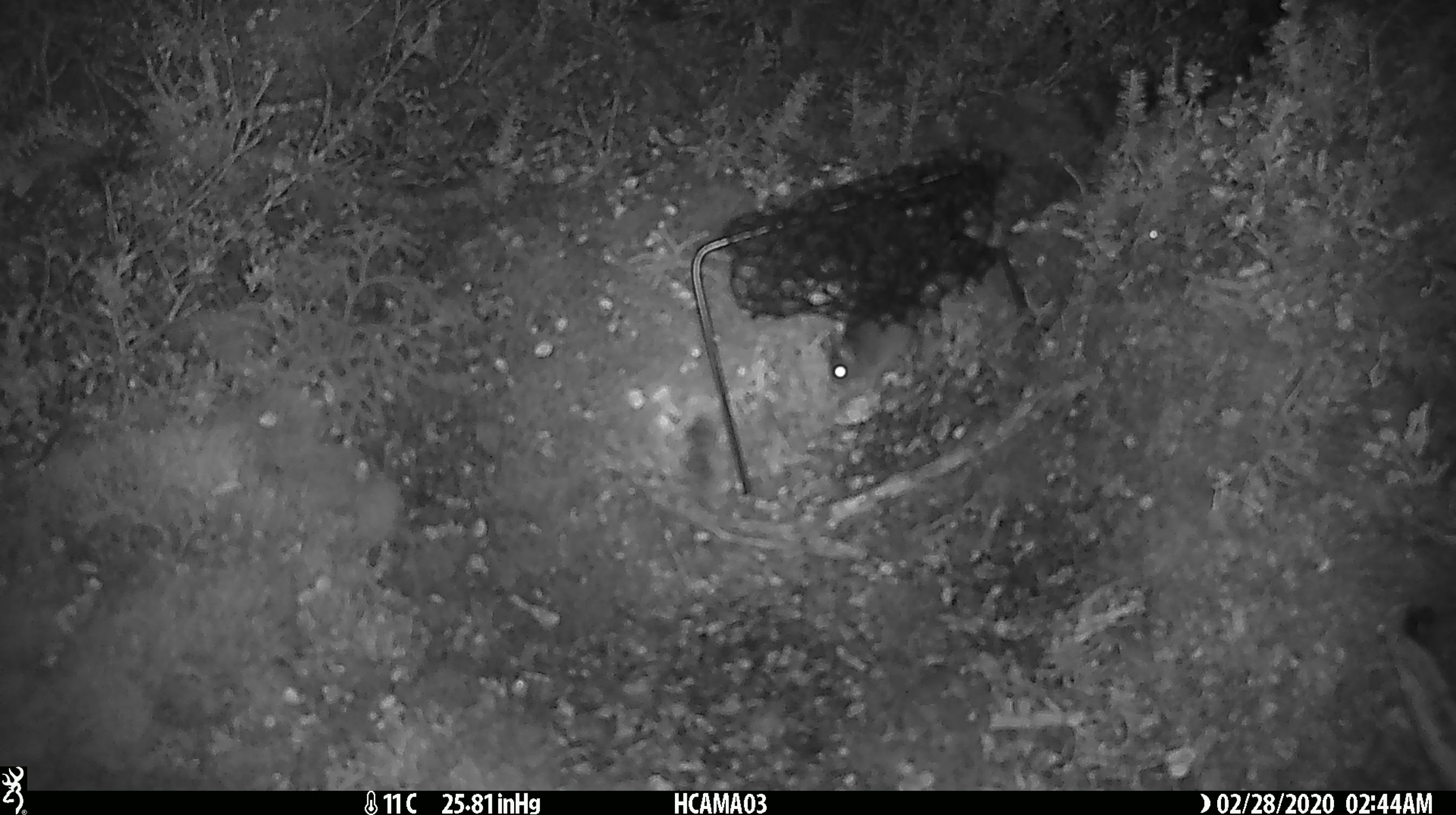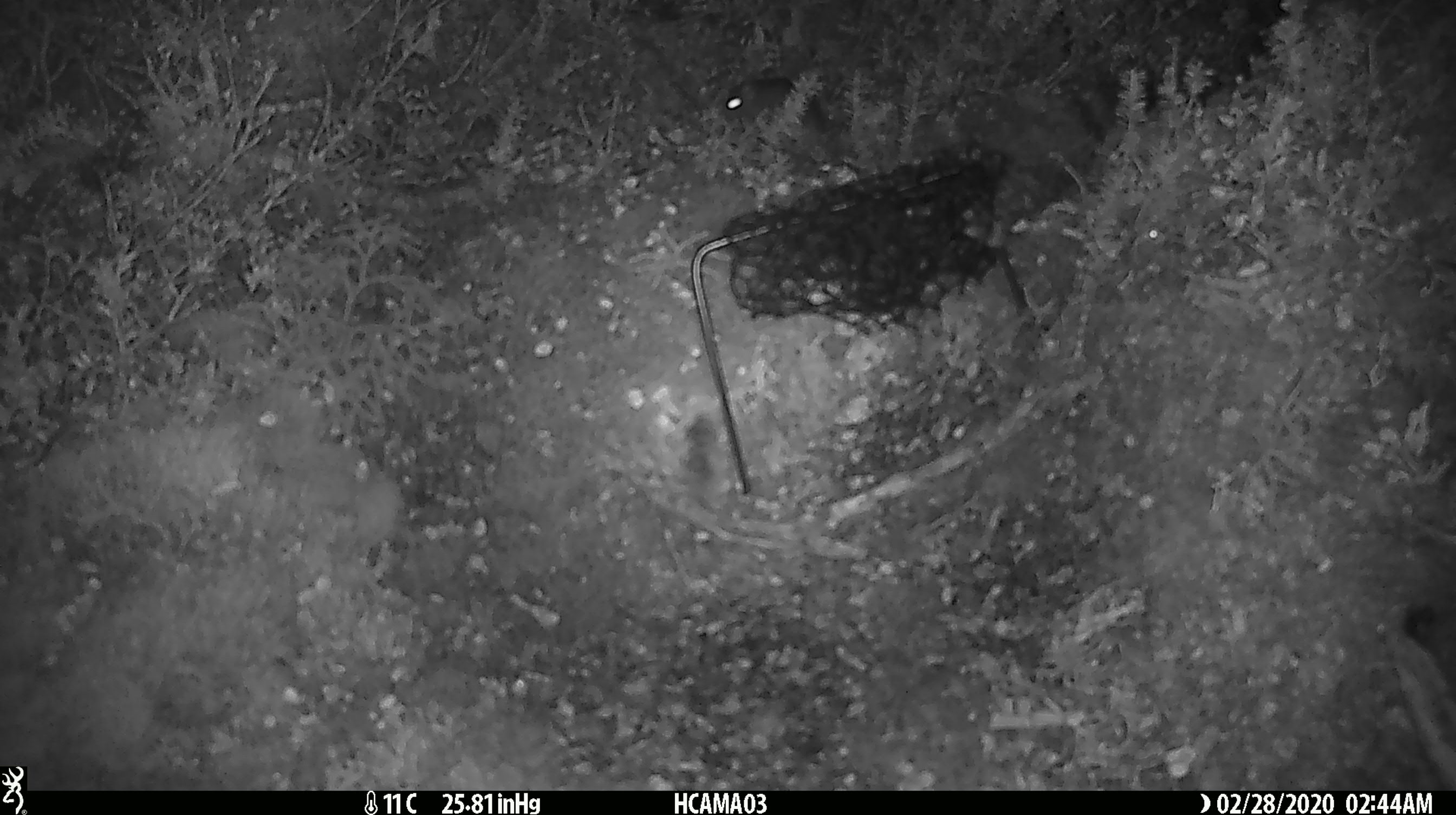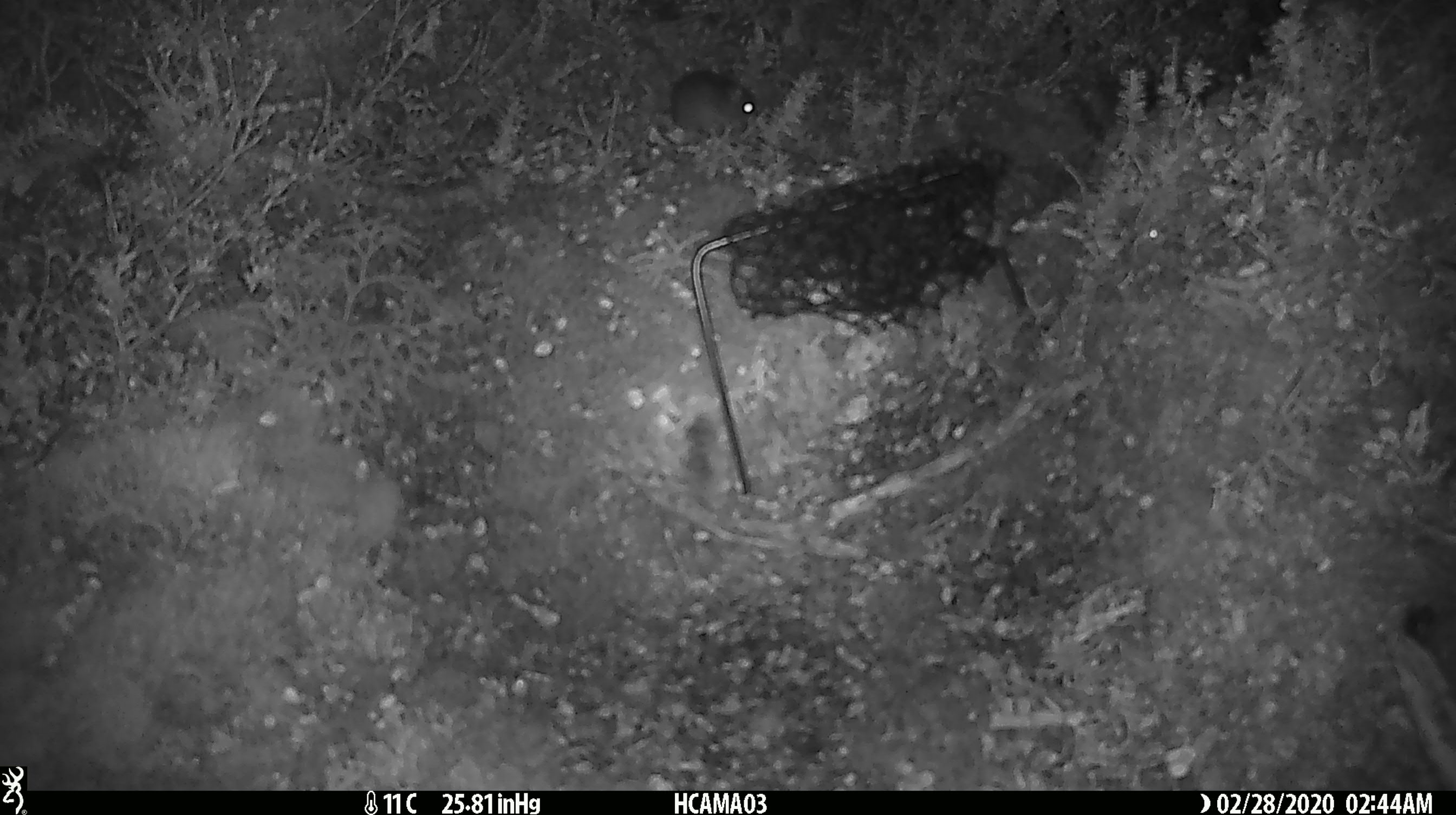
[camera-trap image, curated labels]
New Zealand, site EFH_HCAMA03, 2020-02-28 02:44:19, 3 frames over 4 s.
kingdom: Animalia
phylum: Chordata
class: Mammalia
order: Rodentia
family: Muridae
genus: Mus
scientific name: Mus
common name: mouse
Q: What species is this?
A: Mouse (Mus).